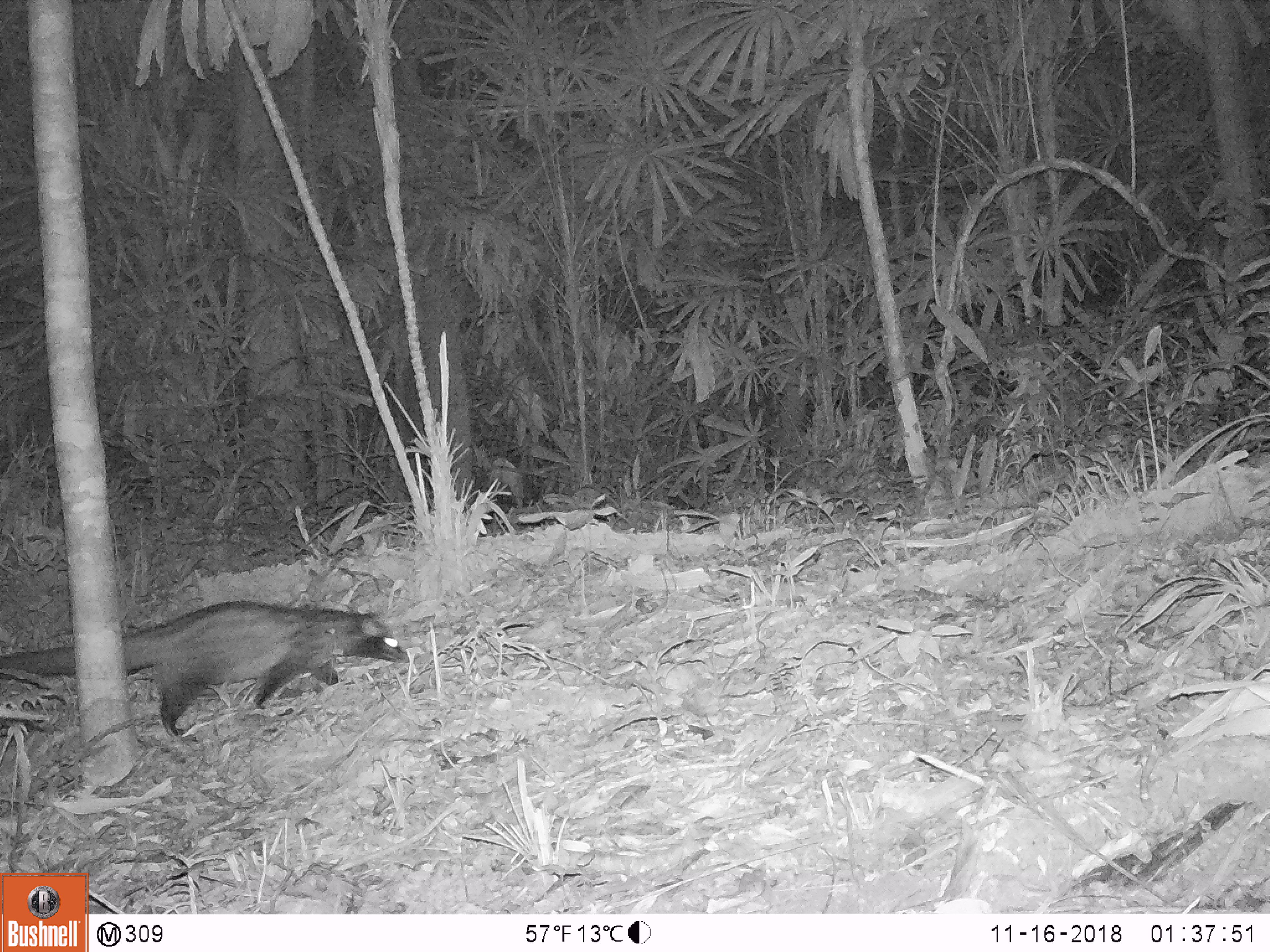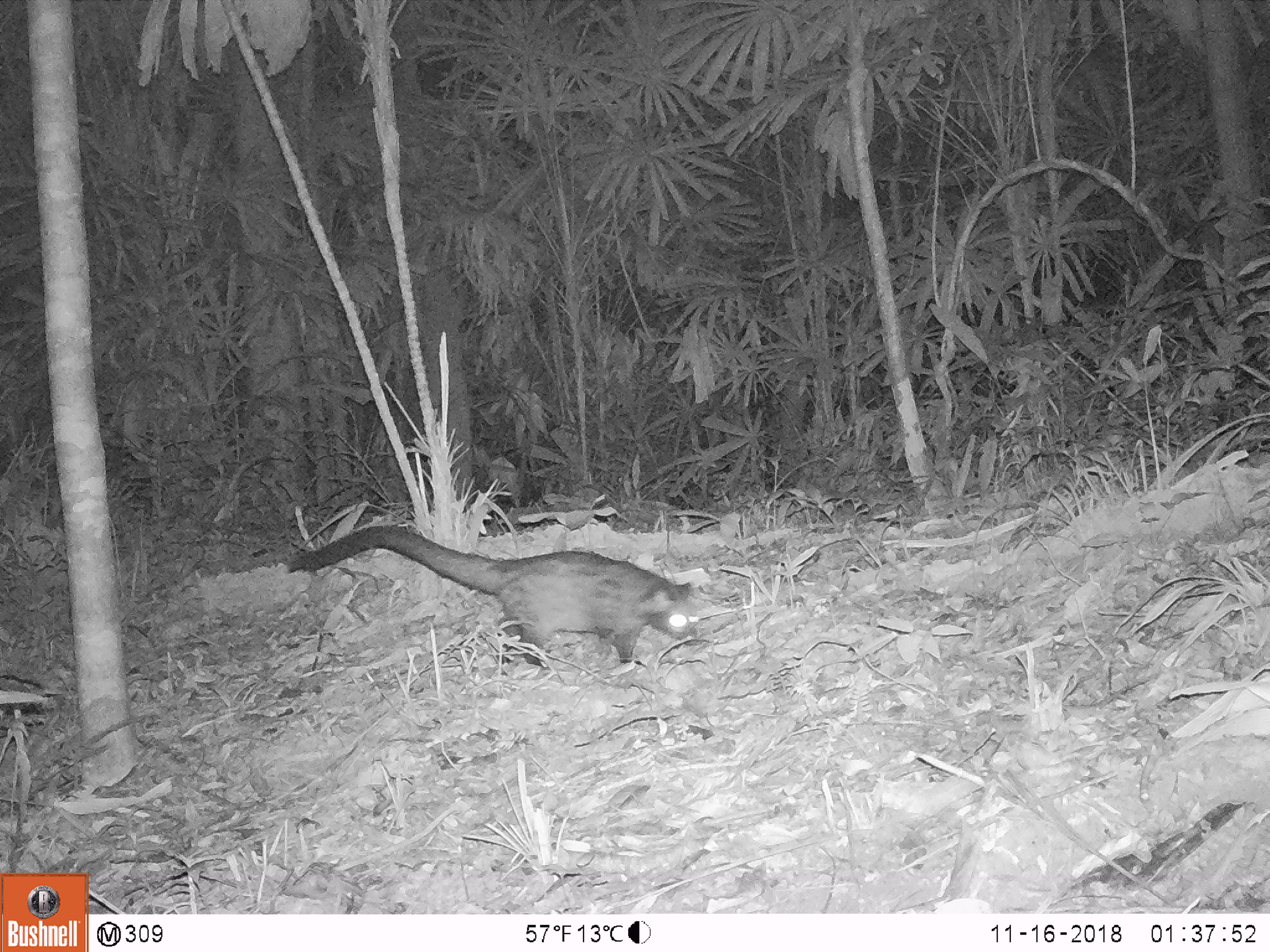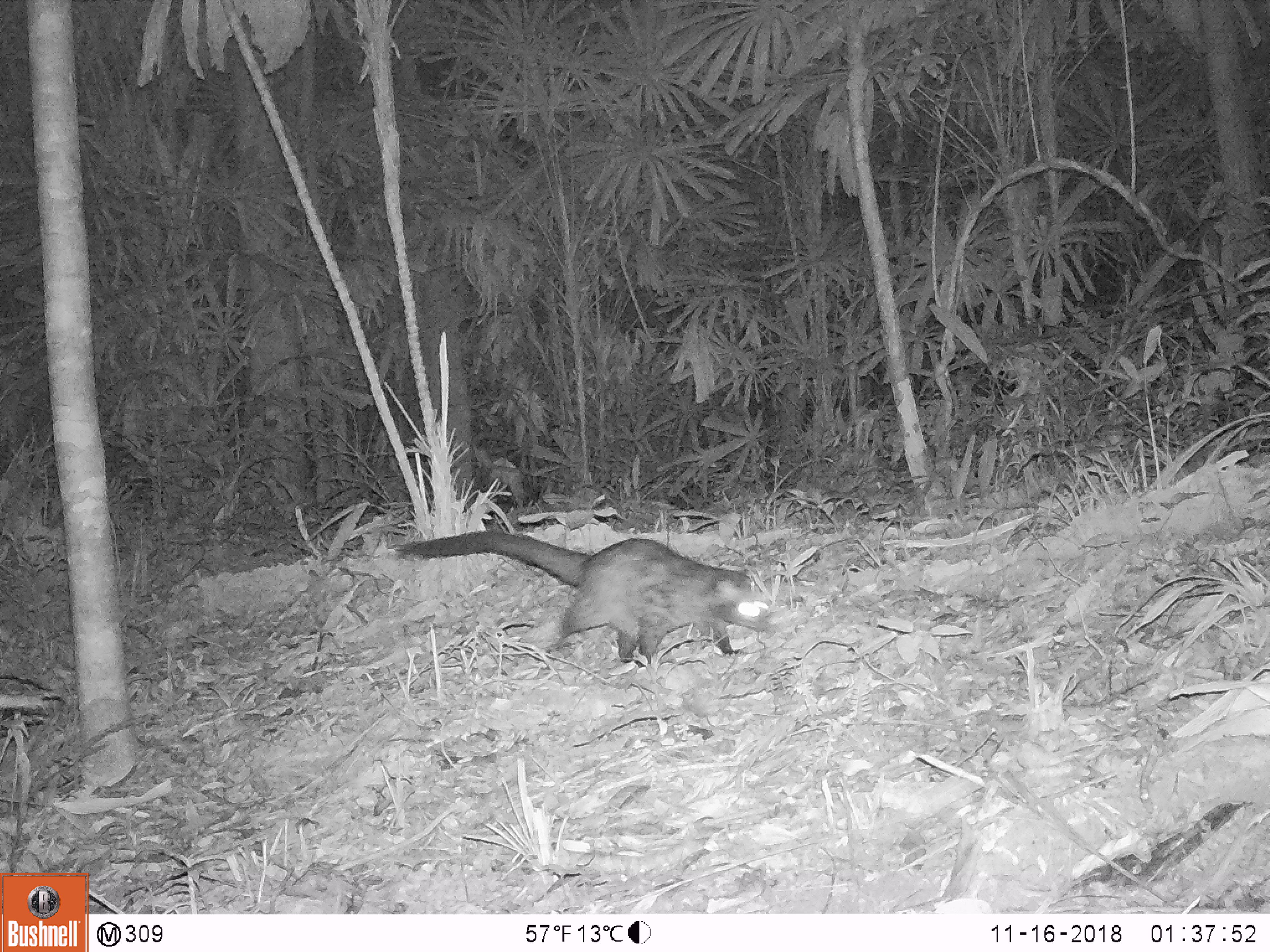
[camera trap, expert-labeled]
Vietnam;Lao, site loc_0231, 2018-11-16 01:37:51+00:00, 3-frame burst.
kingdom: Animalia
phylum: Chordata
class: Mammalia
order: Carnivora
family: Viverridae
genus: Paradoxurus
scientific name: Paradoxurus hermaphroditus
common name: common palm civet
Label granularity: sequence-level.